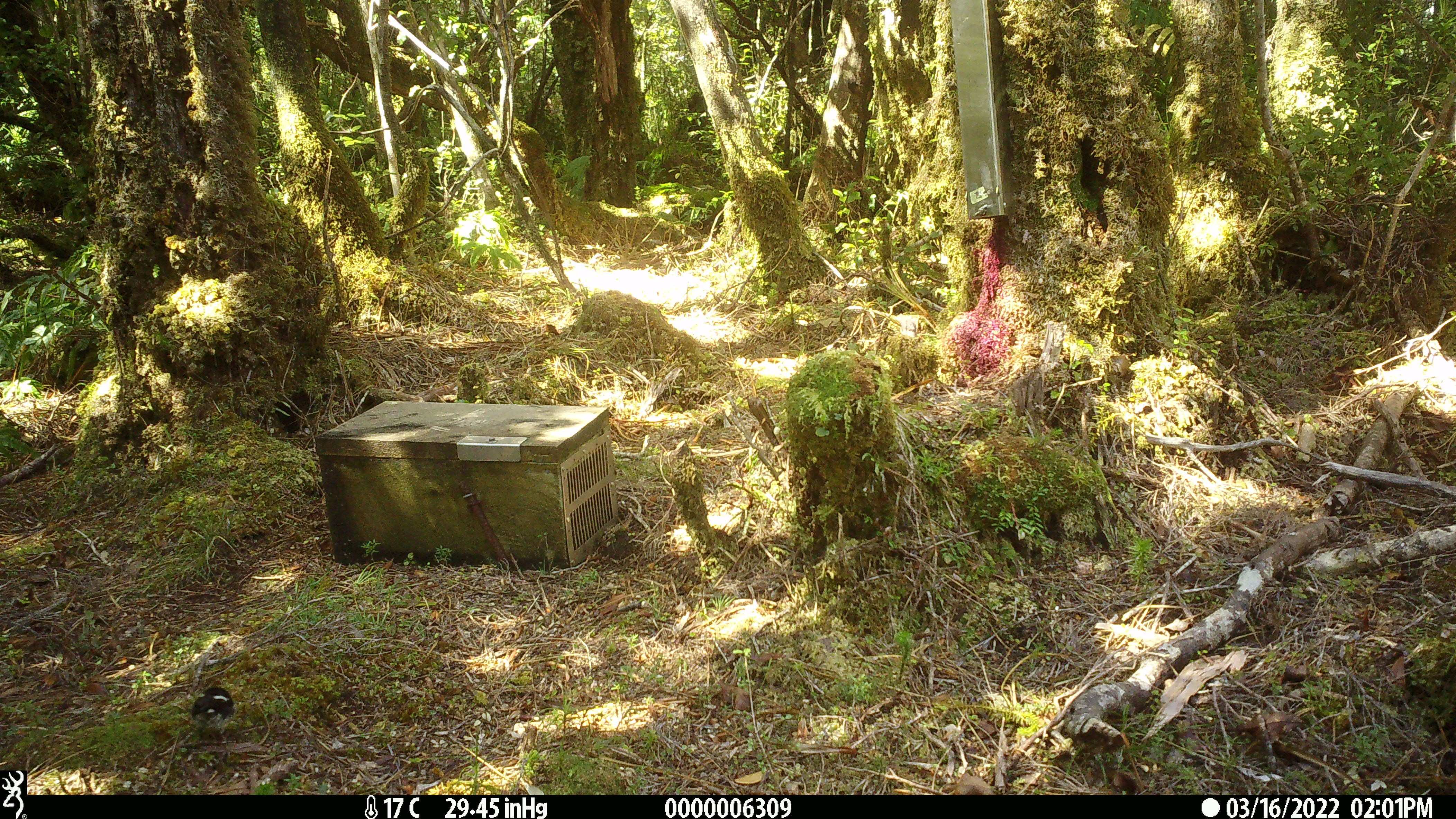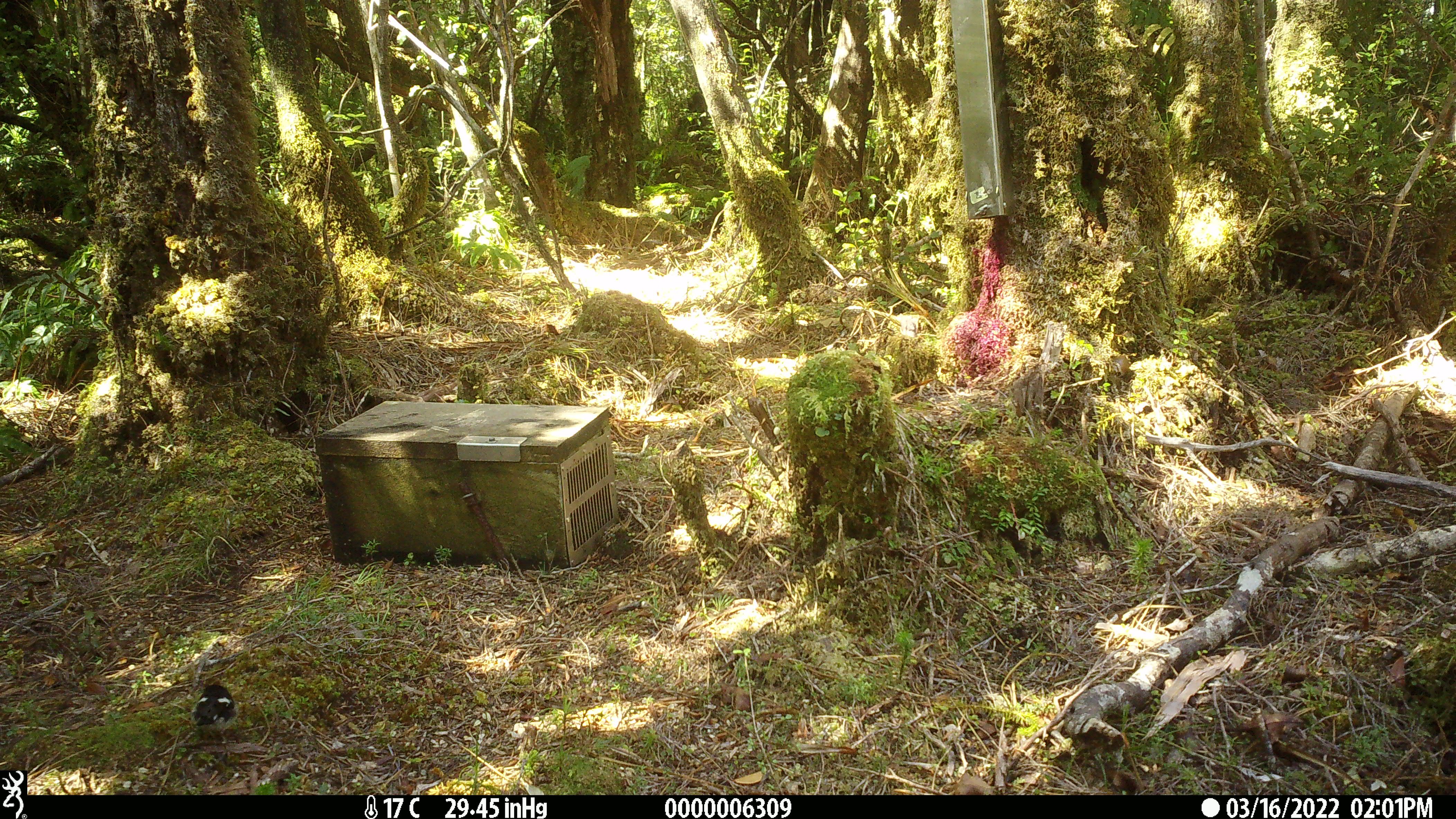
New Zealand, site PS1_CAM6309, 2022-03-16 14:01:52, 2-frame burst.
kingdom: Animalia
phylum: Chordata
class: Aves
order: Passeriformes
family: Petroicidae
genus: Petroica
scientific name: Petroica macrocephala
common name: tomtit